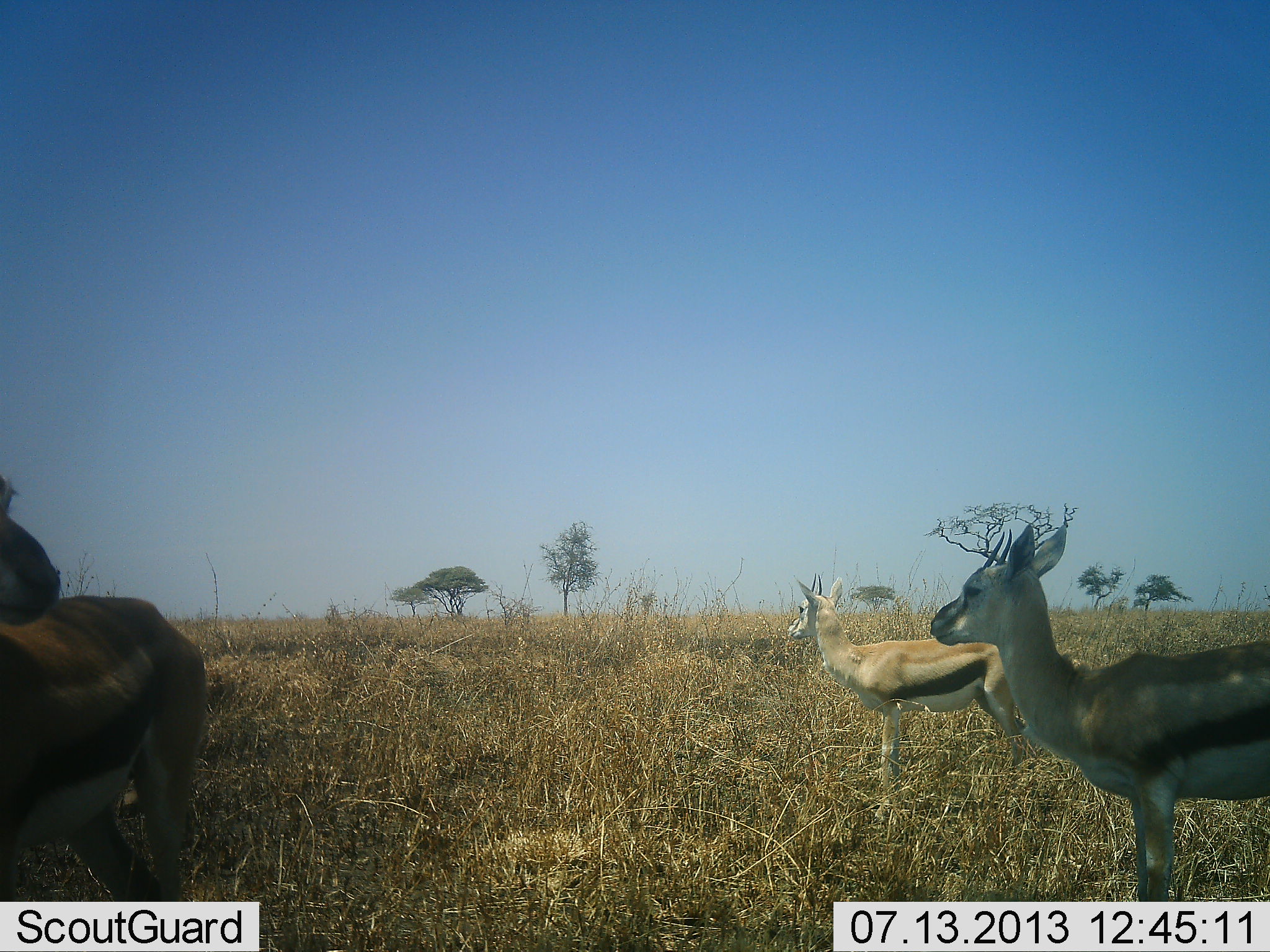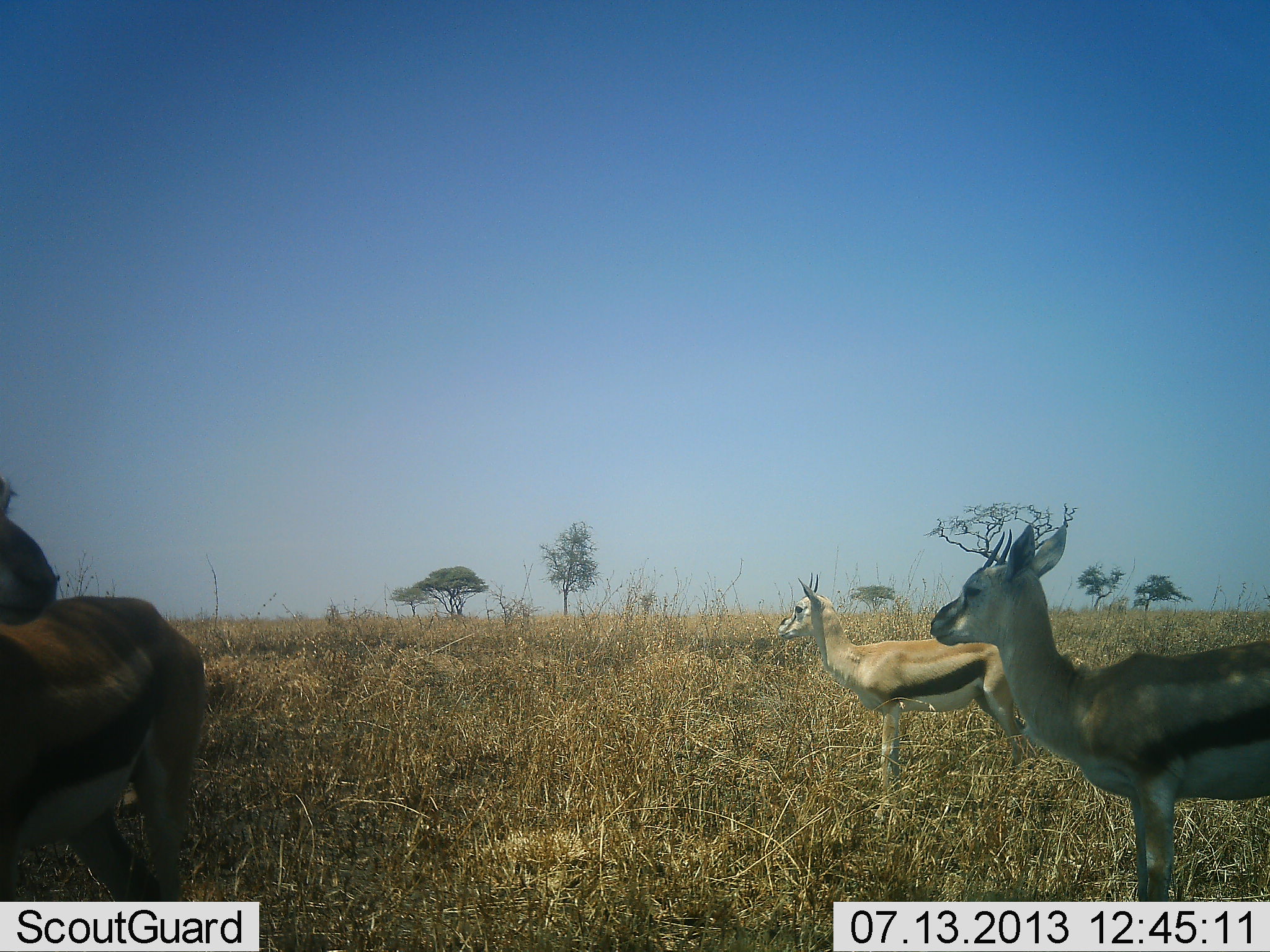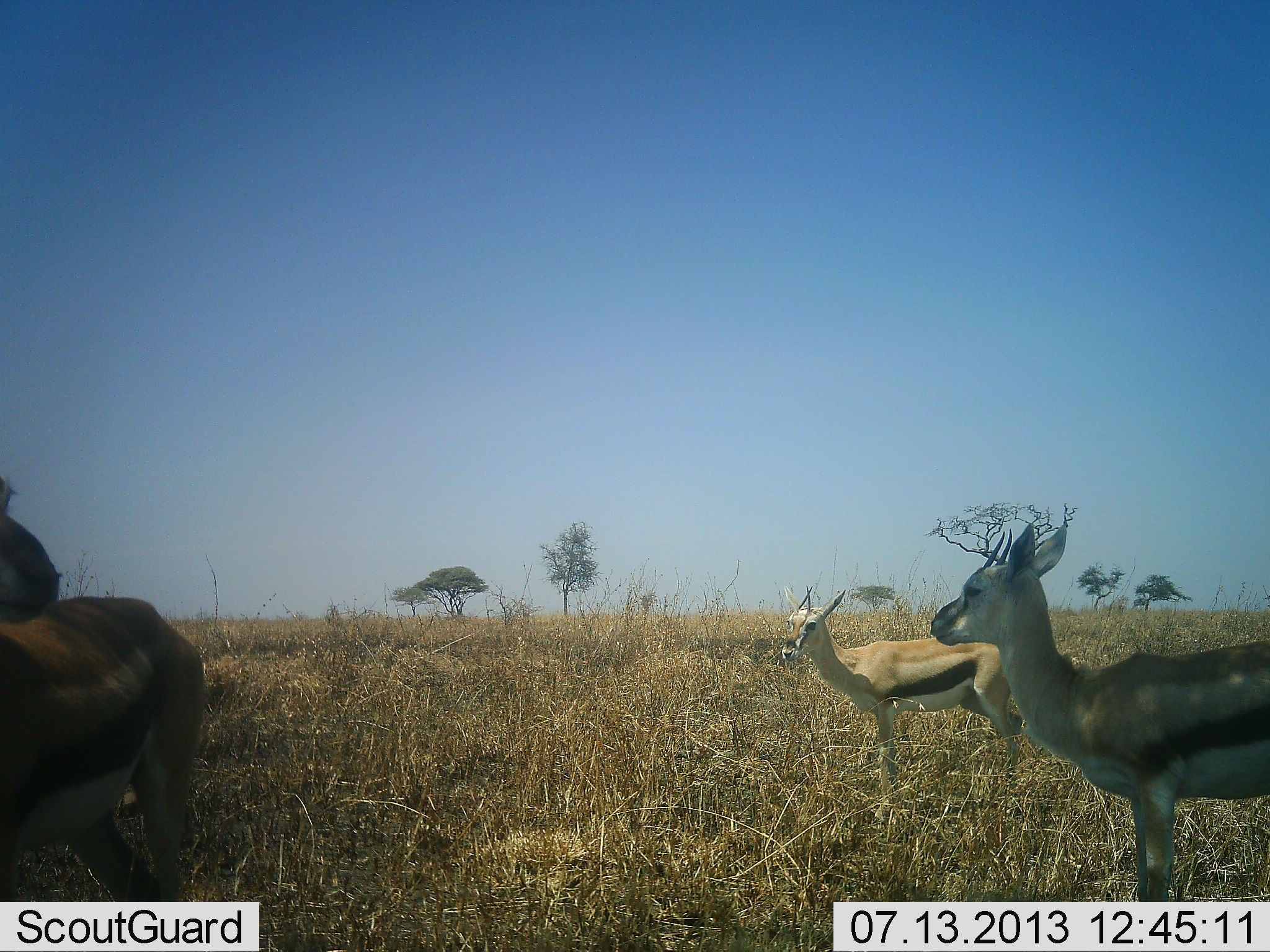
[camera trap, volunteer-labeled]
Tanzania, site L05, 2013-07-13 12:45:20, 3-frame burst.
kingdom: Animalia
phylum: Chordata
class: Mammalia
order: Artiodactyla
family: Bovidae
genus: Eudorcas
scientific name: Eudorcas thomsonii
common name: thomson's gazelle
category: gazellethomsons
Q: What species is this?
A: Gazellethomsons (thomson's gazelle) (Eudorcas thomsonii).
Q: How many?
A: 3.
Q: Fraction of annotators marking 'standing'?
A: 90%.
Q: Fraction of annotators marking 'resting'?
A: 5%.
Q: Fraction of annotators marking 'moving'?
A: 14%.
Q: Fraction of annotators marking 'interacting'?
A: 5%.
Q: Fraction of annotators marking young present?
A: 5%.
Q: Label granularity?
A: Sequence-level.